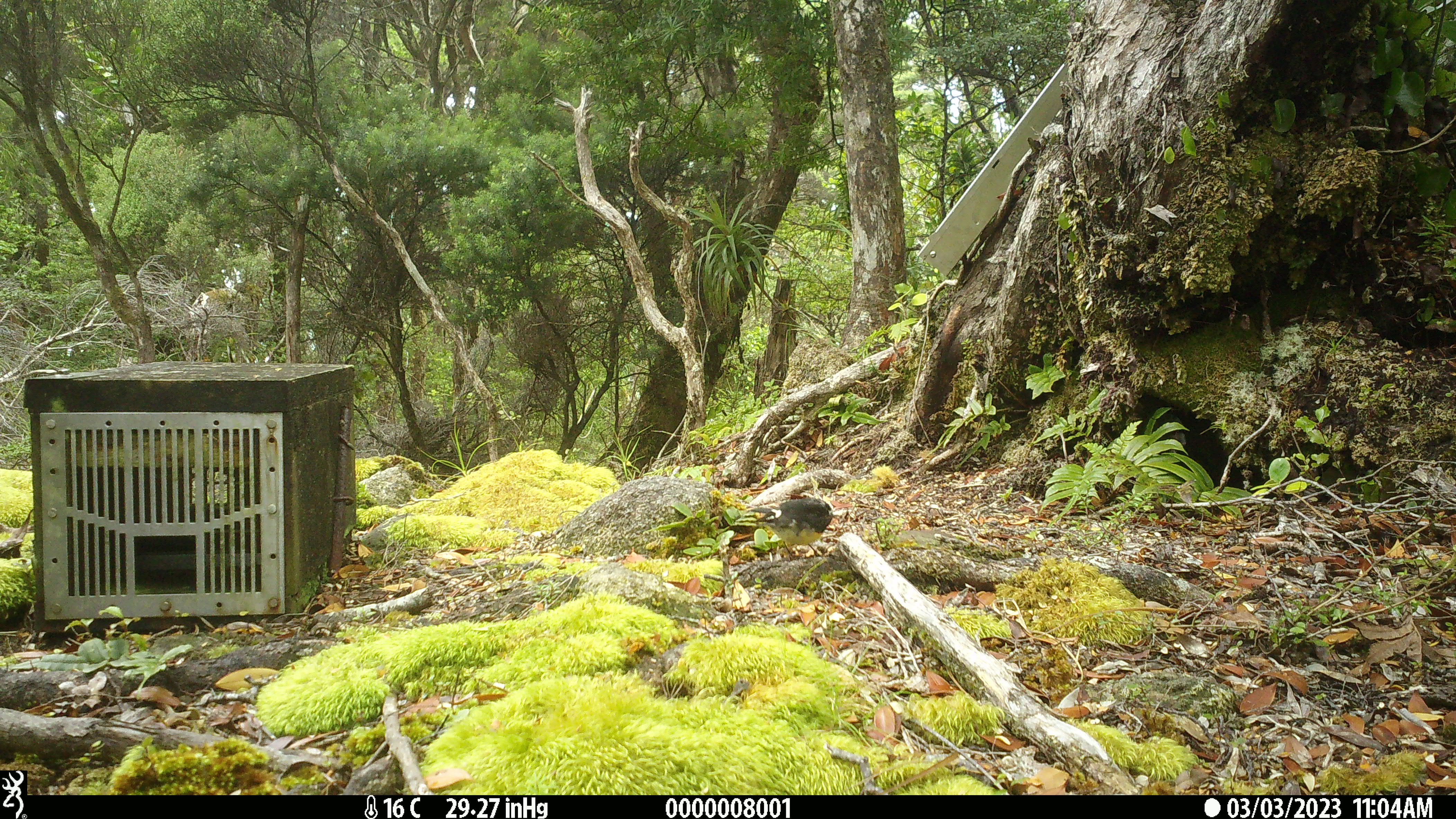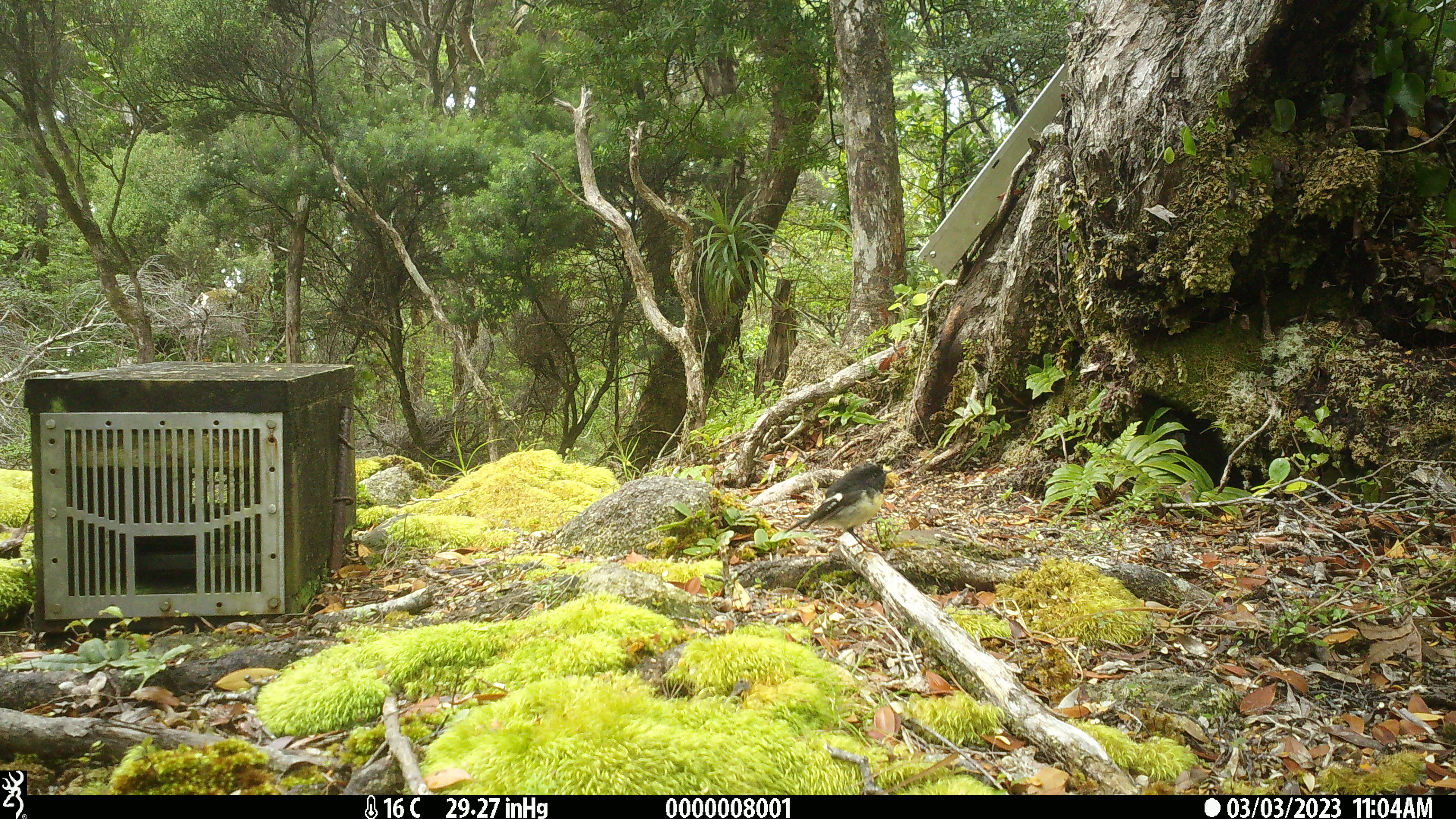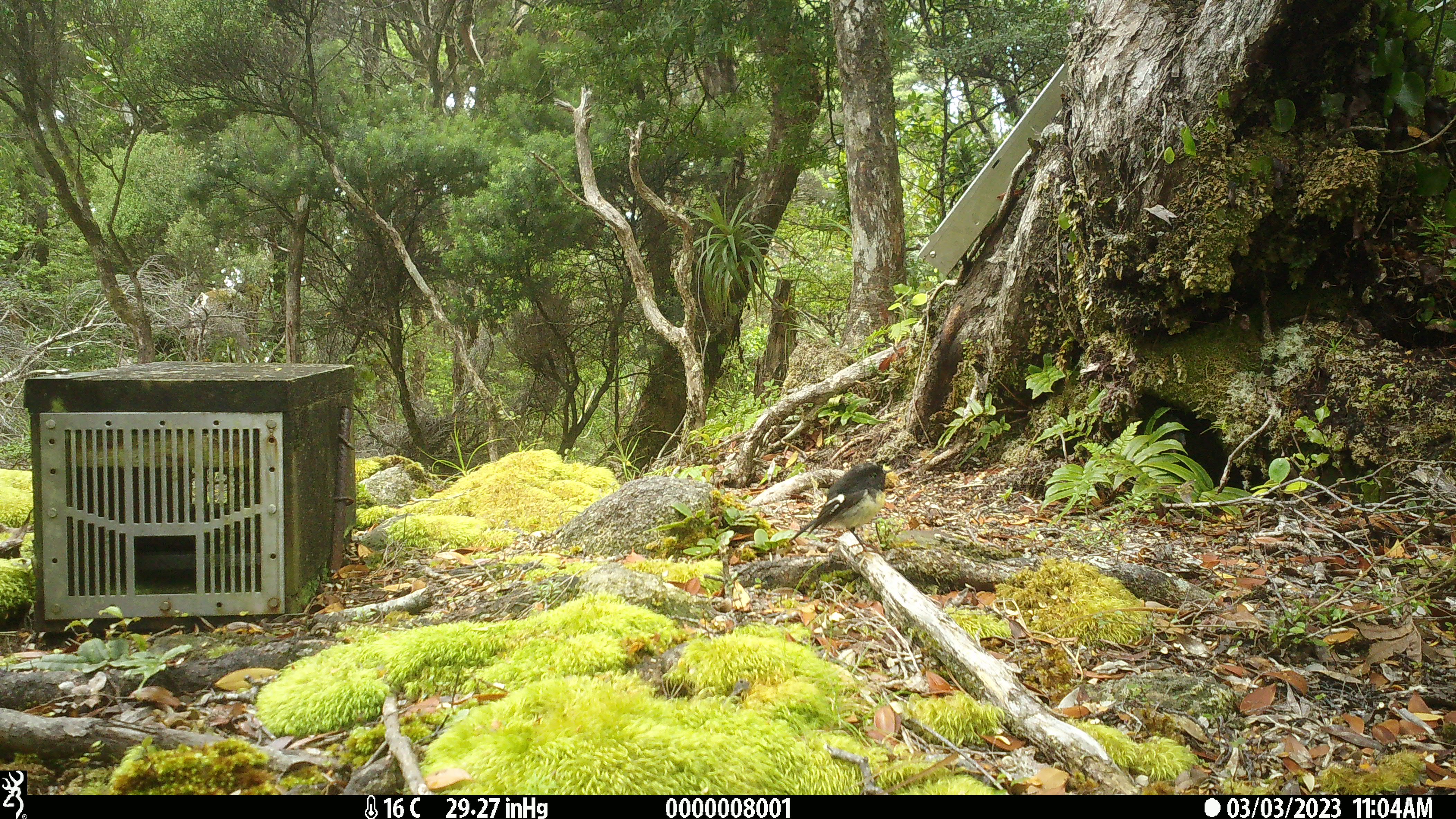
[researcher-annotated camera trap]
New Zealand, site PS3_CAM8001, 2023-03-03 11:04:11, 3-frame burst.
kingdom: Animalia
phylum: Chordata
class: Aves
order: Passeriformes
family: Petroicidae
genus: Petroica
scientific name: Petroica macrocephala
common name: tomtit